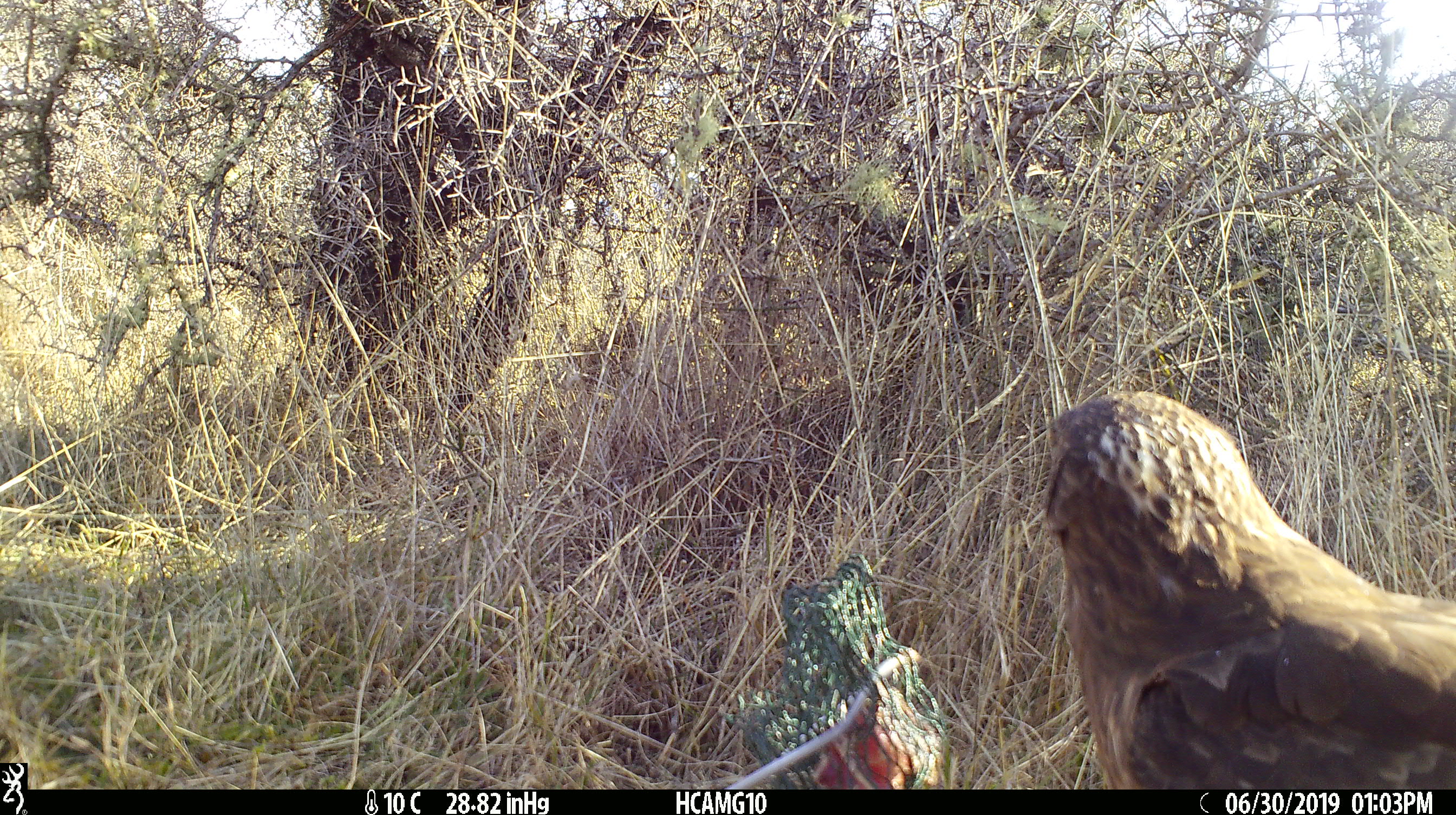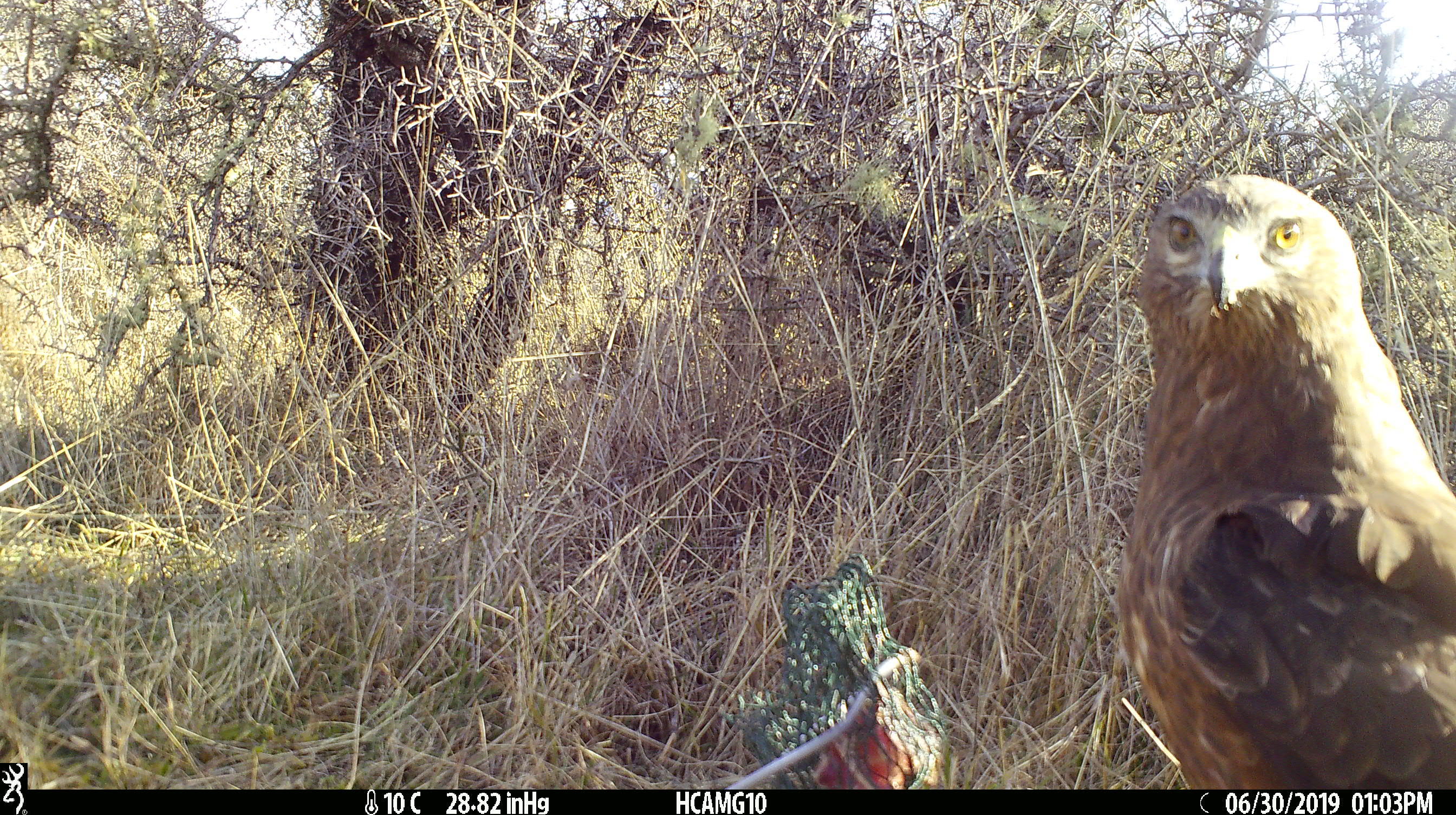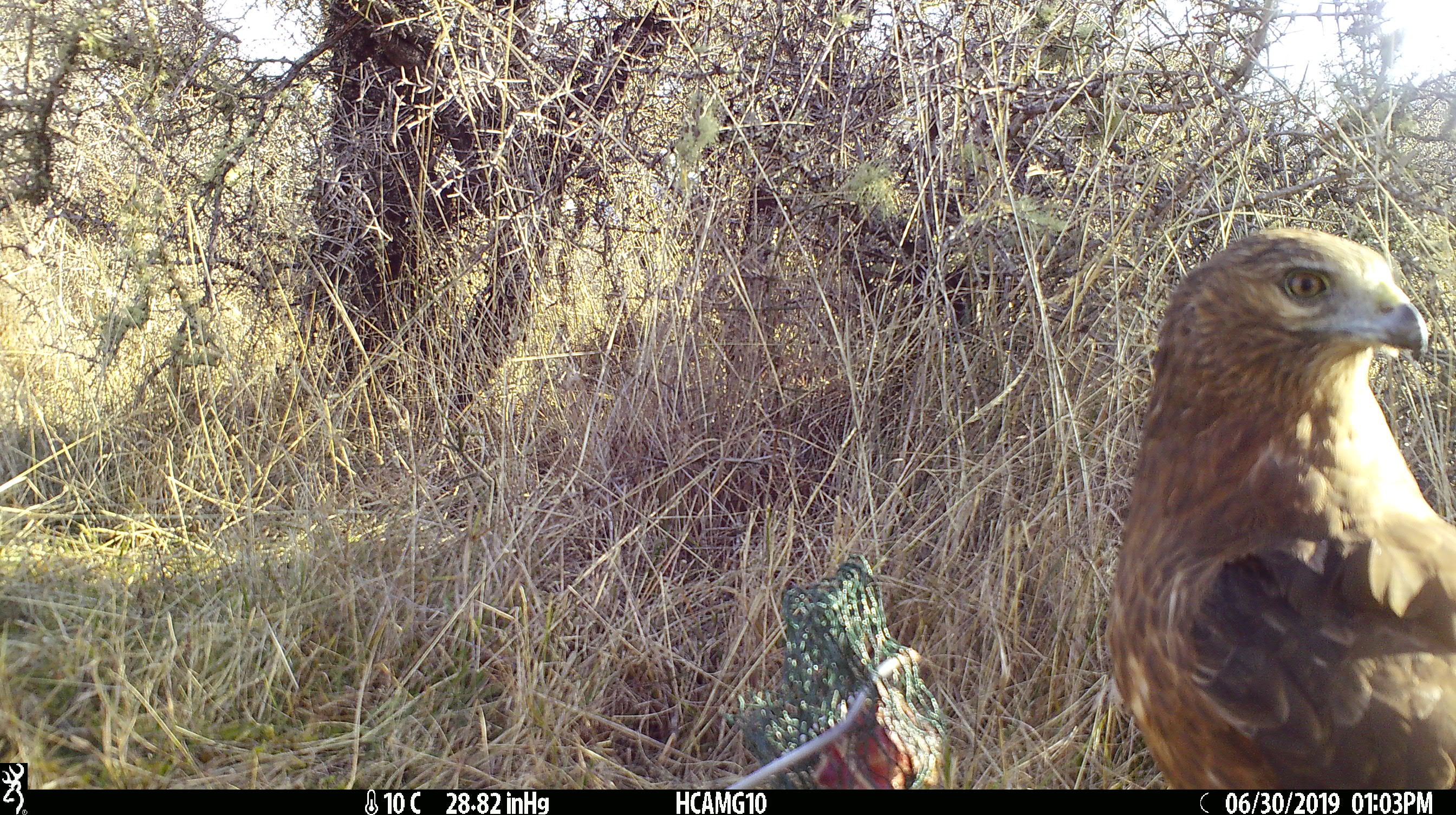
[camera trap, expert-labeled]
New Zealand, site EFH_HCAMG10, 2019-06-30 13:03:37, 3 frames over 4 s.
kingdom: Animalia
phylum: Chordata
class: Aves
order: Accipitriformes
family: Accipitridae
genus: Circus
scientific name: Circus approximans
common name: swamp harrier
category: harrier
Harrier (swamp harrier) (Circus approximans).